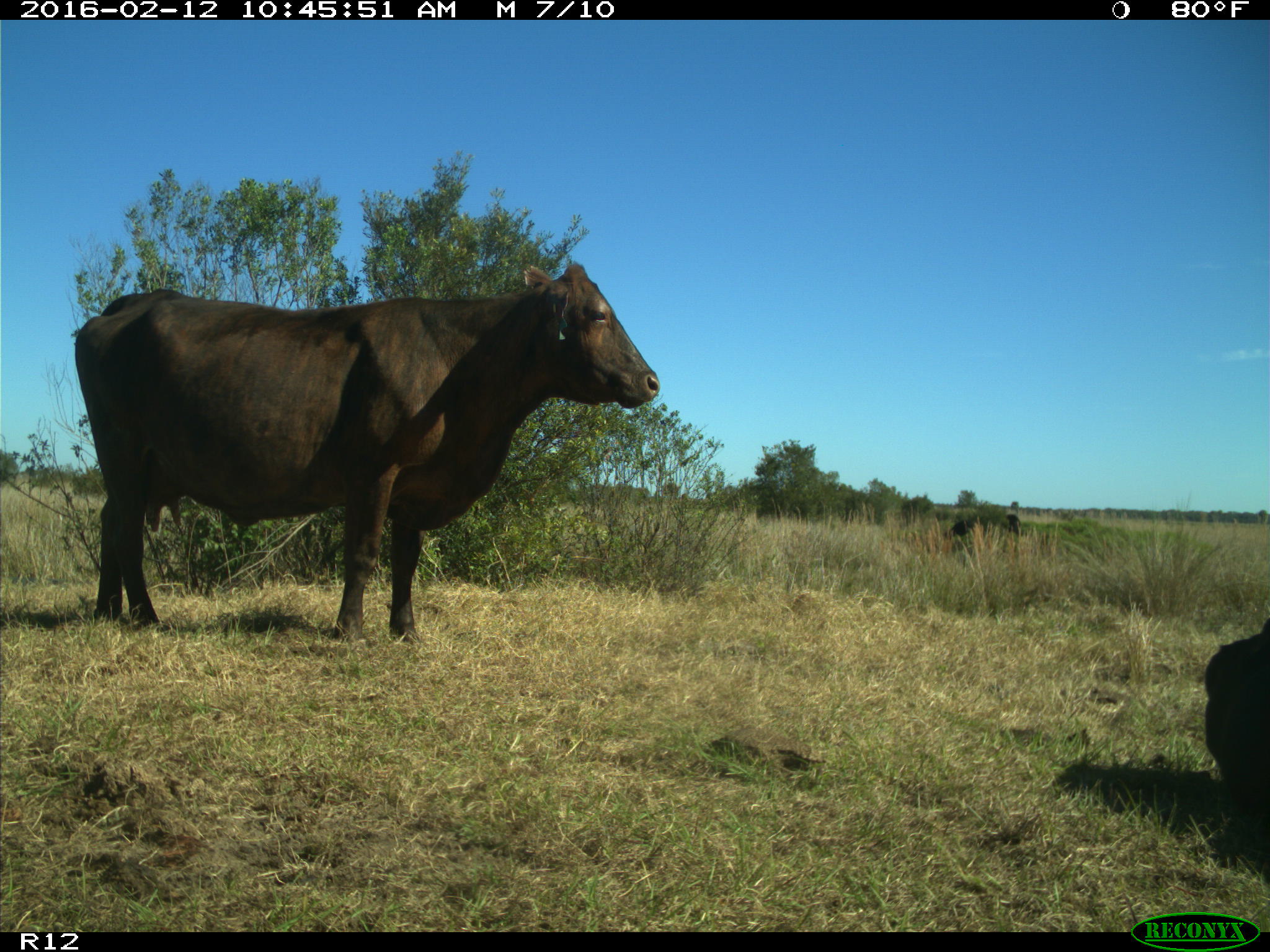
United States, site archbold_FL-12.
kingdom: Animalia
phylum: Chordata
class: Mammalia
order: Artiodactyla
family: Bovidae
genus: Bos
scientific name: Bos taurus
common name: domestic cow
Bos taurus (domestic cow).